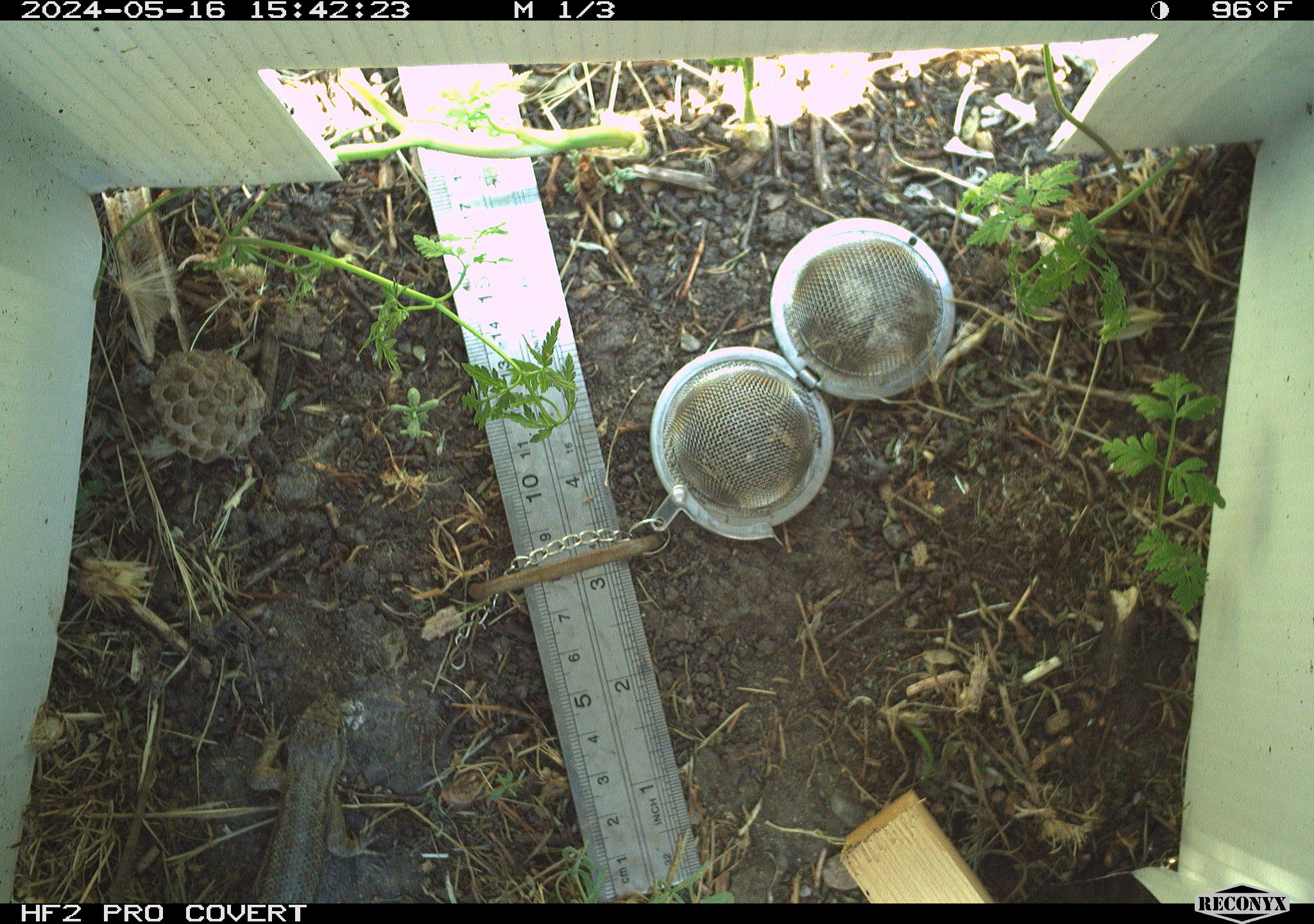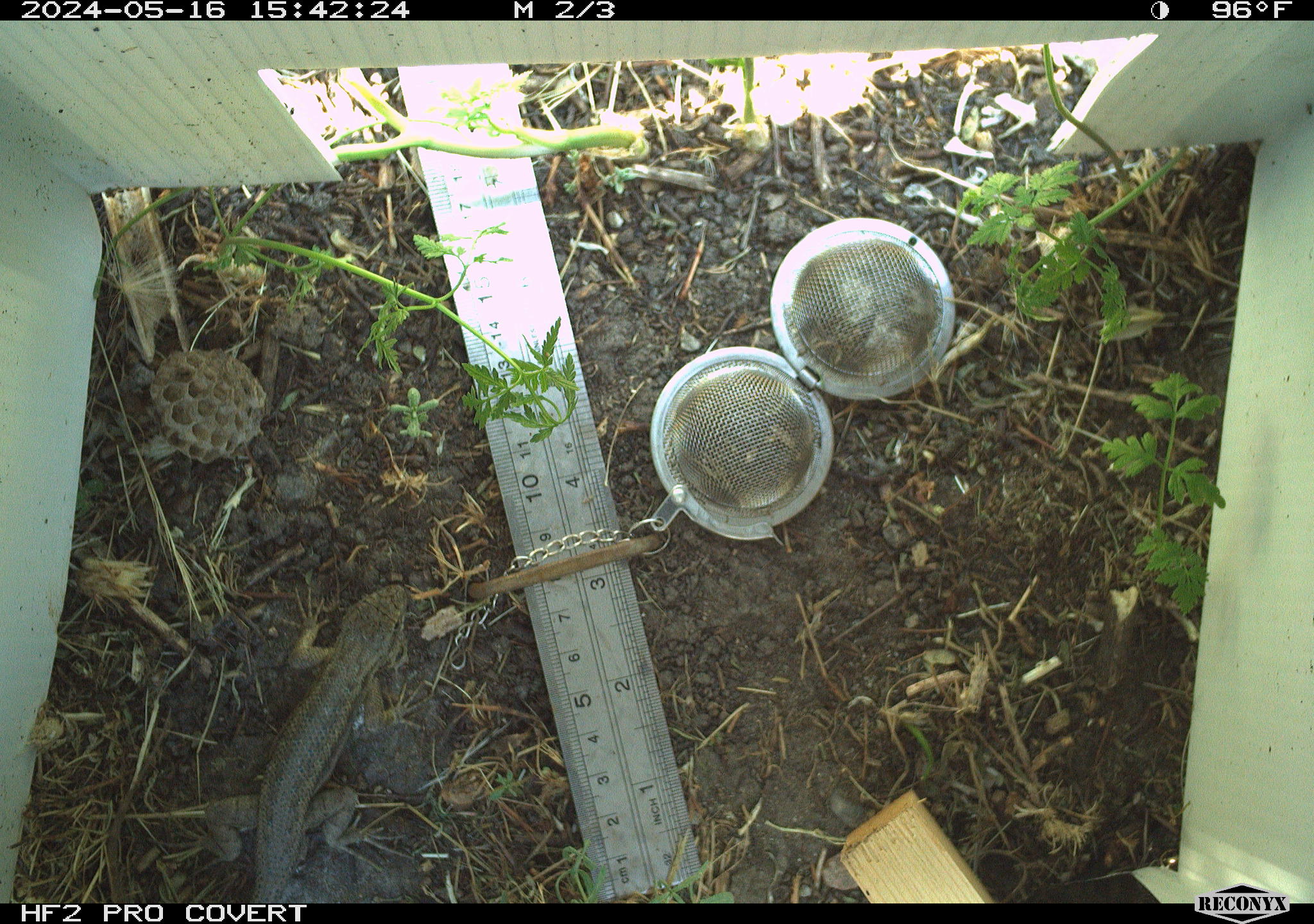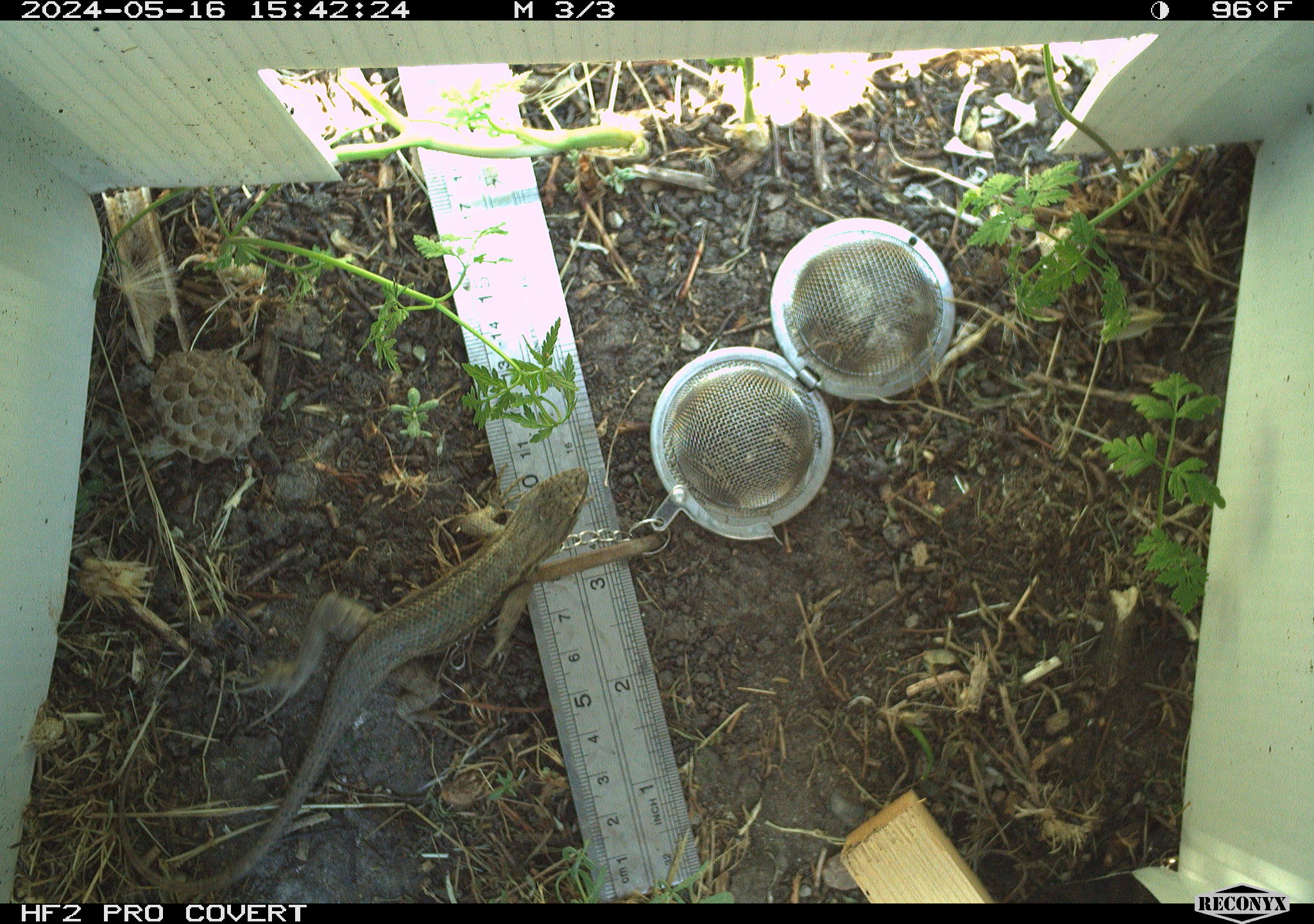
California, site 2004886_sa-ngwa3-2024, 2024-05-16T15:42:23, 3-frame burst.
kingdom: Animalia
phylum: Chordata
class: Reptilia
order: Squamata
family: Phrynosomatidae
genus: Sceloporus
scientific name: Sceloporus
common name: spiny lizards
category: sceloporus species